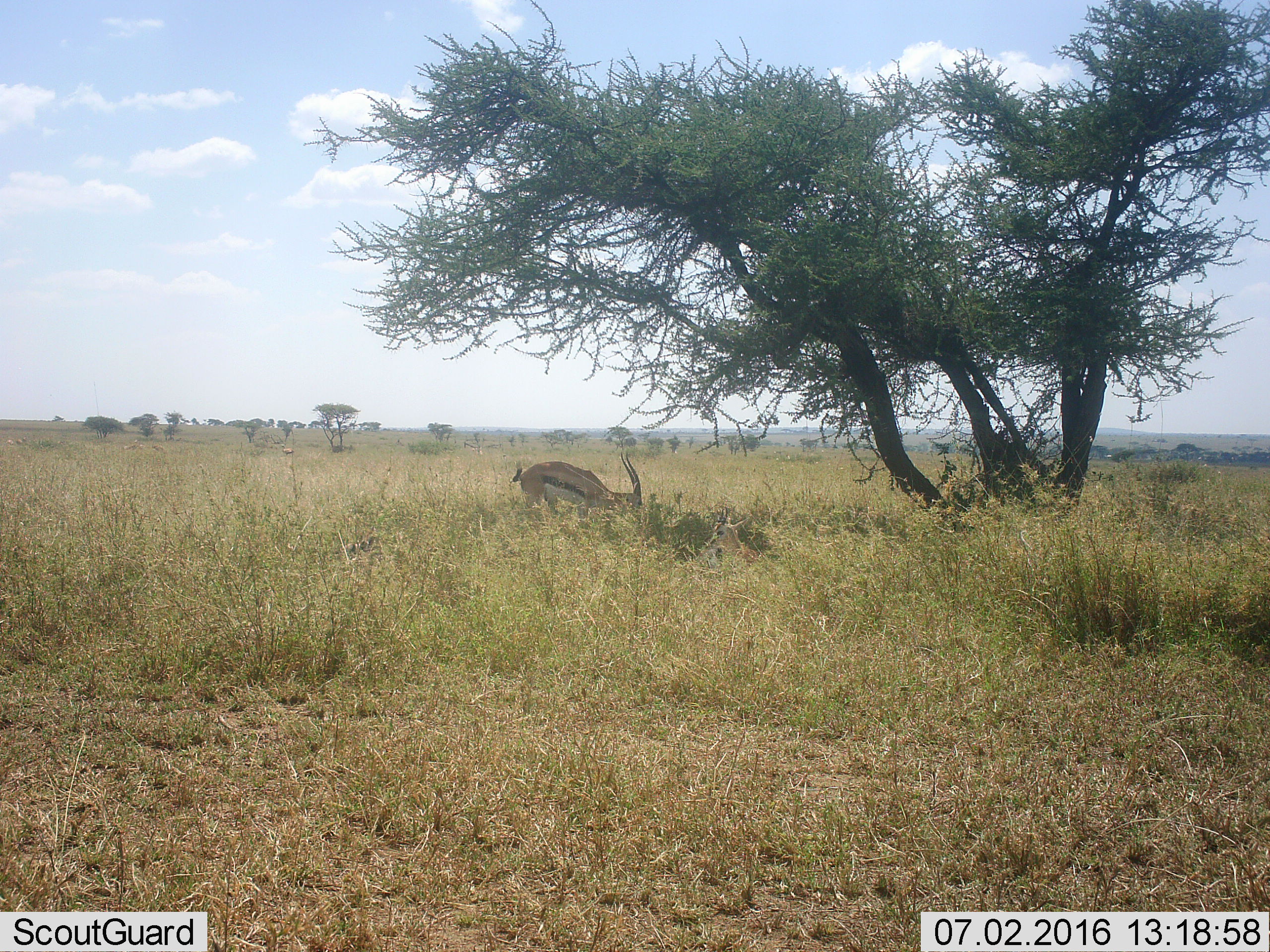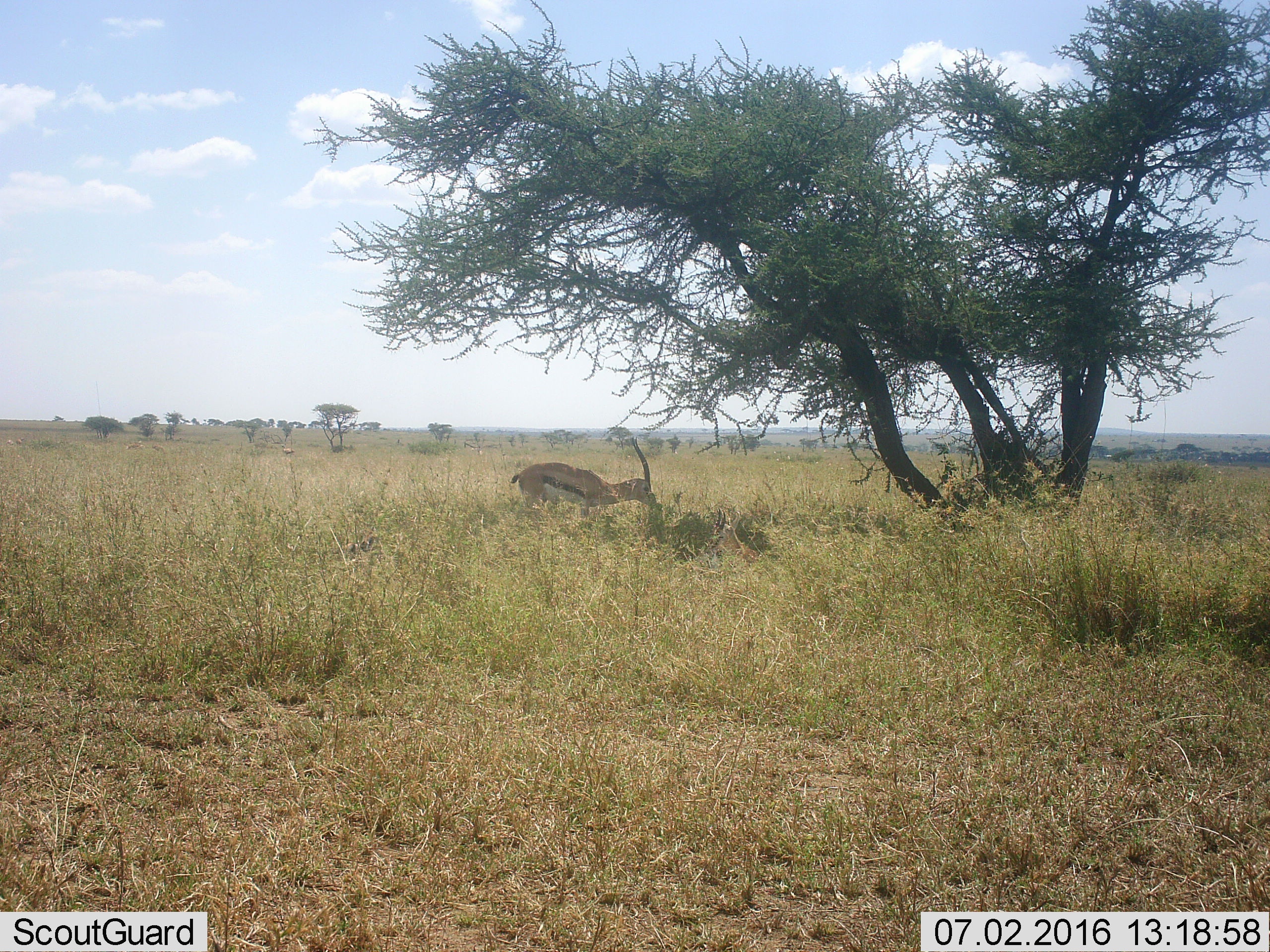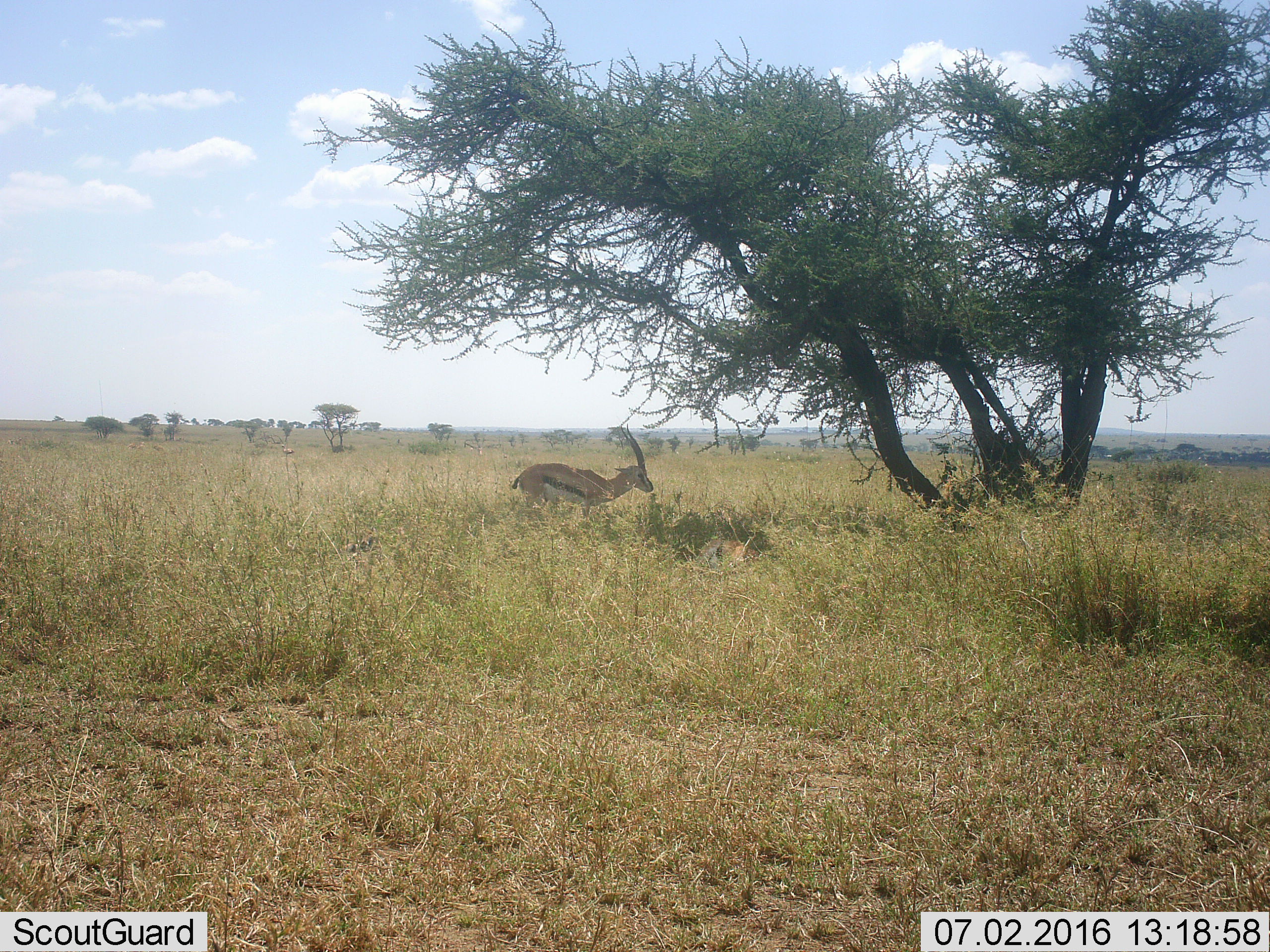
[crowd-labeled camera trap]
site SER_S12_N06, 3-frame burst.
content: unidentified animal